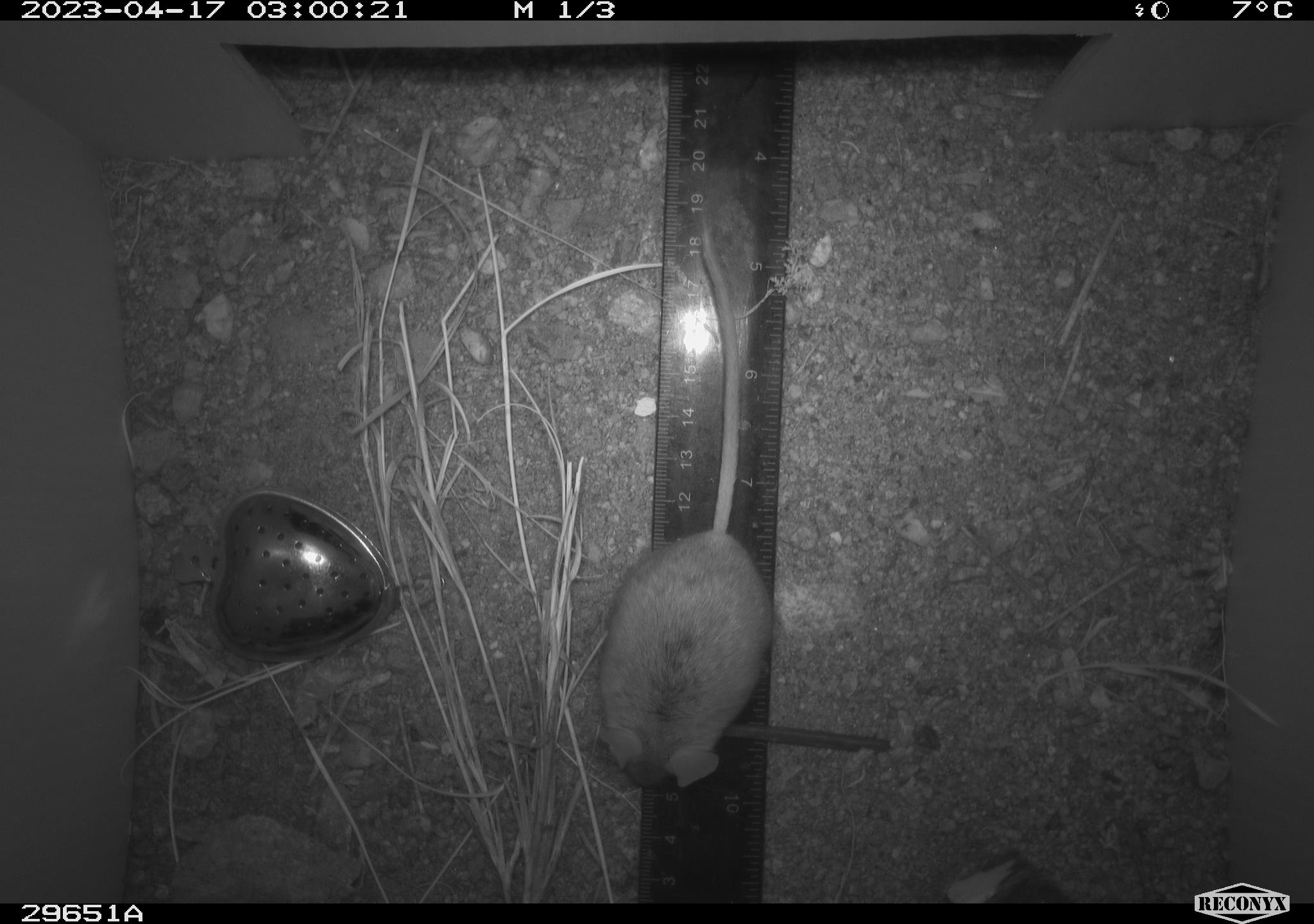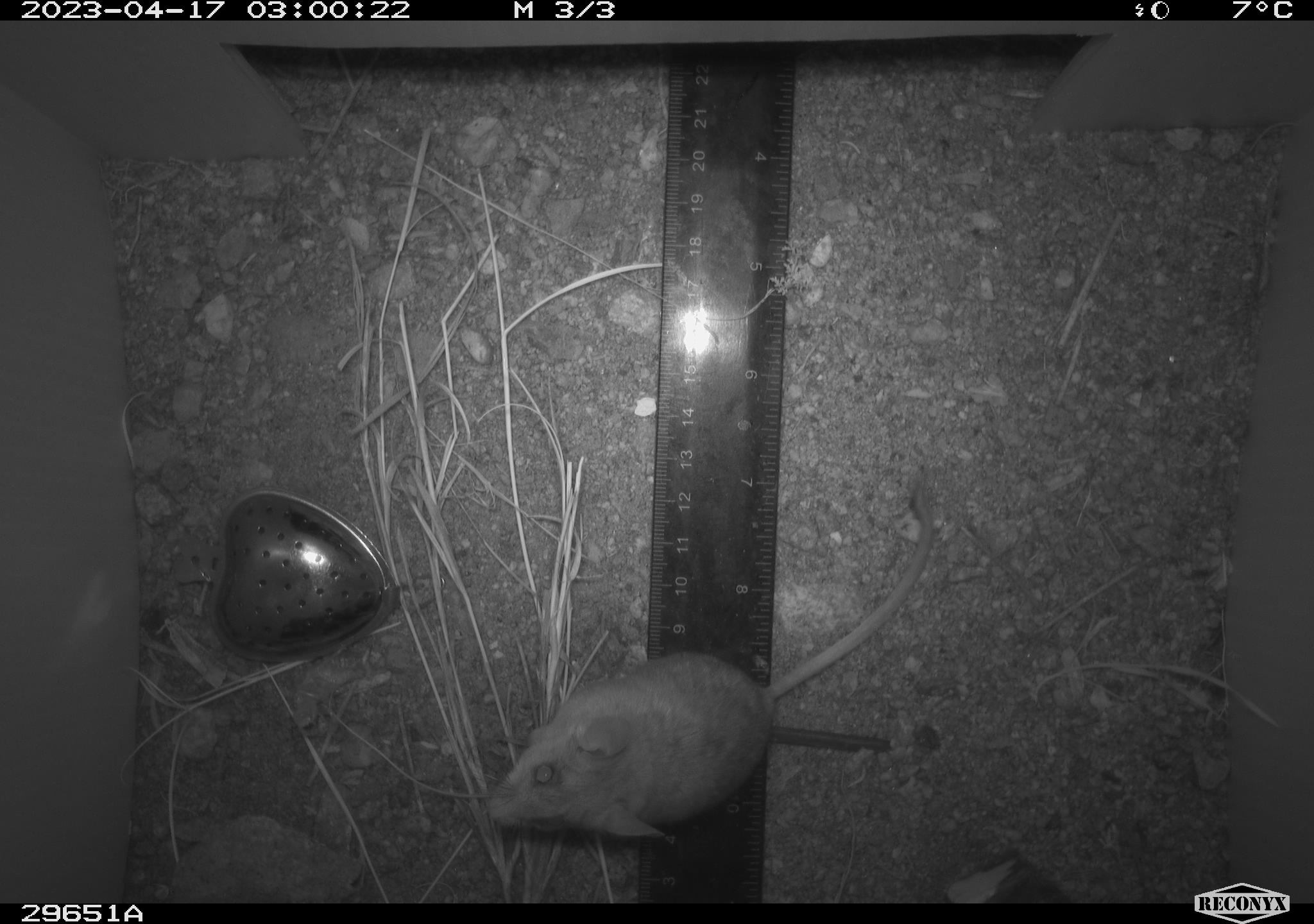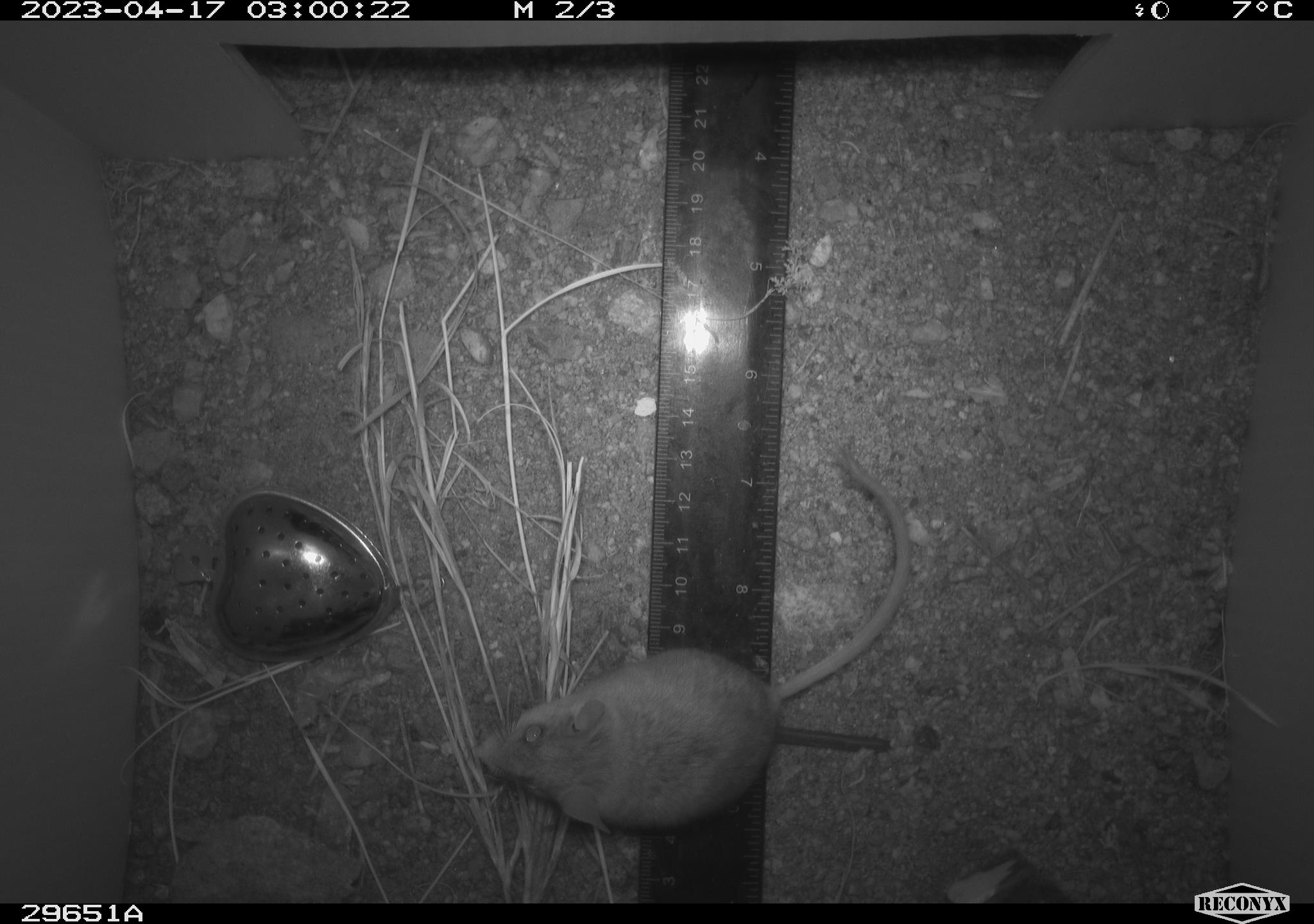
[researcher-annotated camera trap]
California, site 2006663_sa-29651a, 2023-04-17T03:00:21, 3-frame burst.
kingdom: Animalia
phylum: Chordata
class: Mammalia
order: Rodentia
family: Cricetidae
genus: Peromyscus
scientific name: Peromyscus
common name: deer mice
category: peromyscus species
Peromyscus species (deer mice) (Peromyscus).